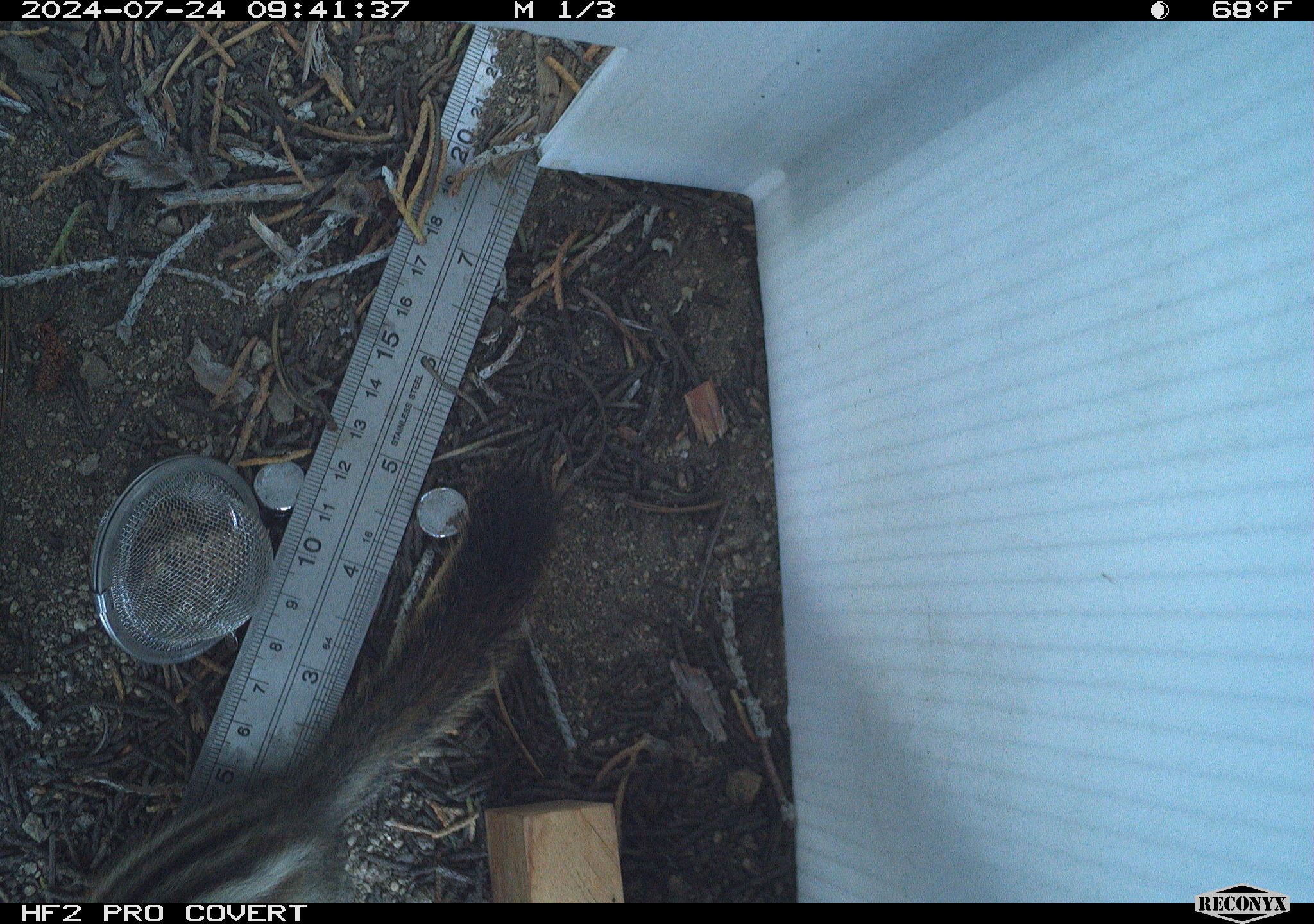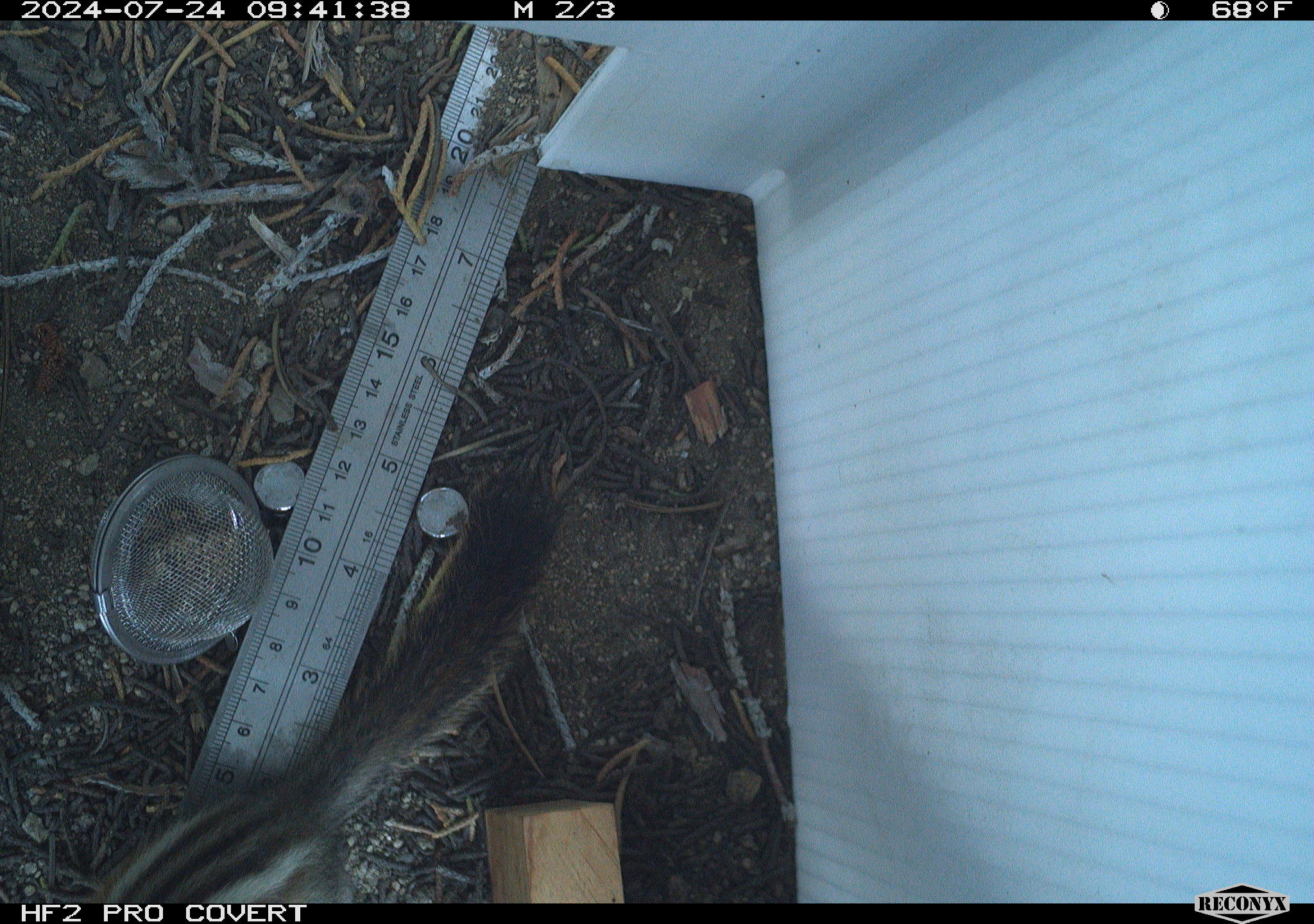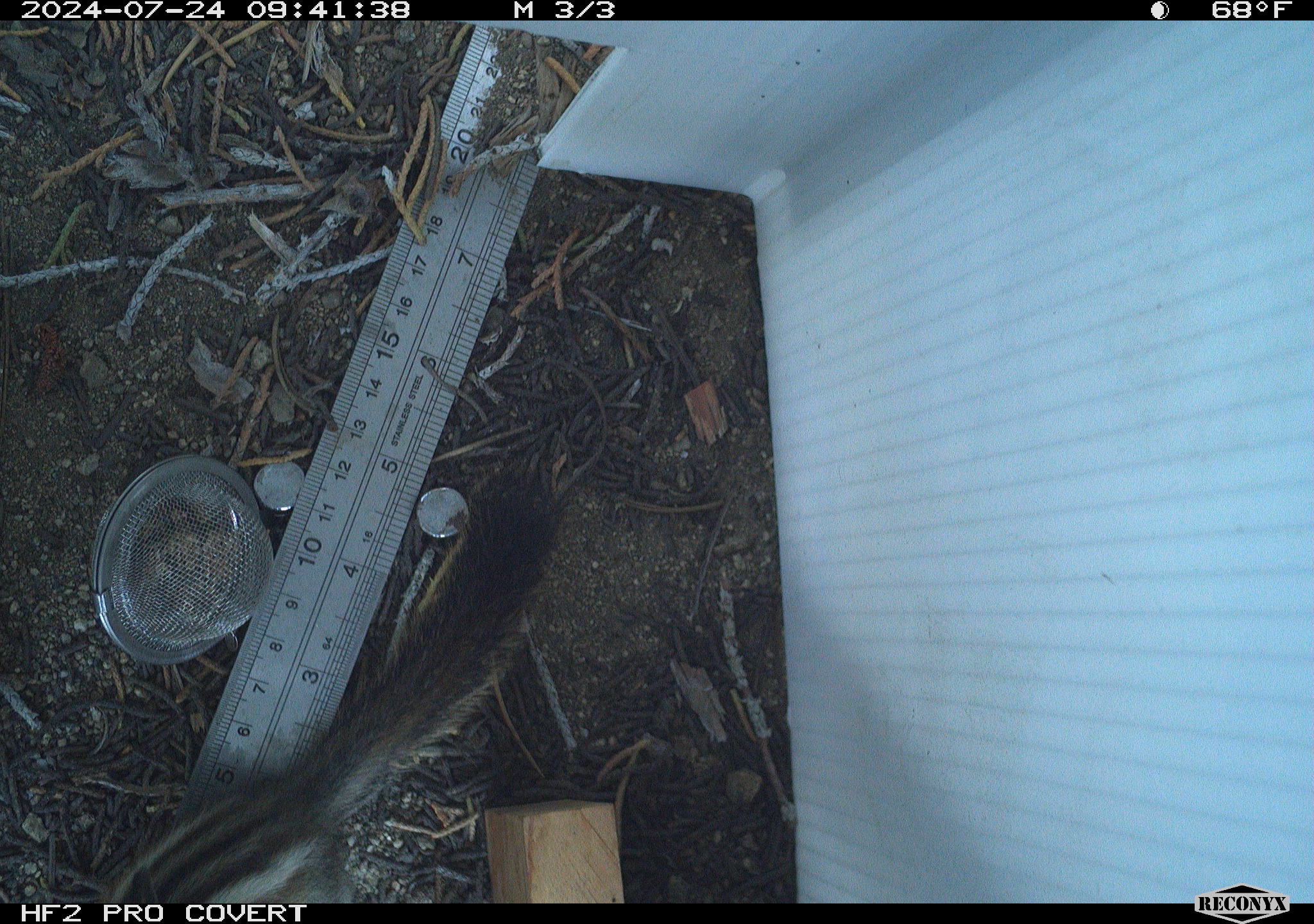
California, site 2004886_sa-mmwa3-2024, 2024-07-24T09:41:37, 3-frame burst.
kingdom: Animalia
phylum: Chordata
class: Mammalia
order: Rodentia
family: Sciuridae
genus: Neotamias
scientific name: Neotamias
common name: western chipmunks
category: neotamias species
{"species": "neotamias species (western chipmunks) (Neotamias)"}